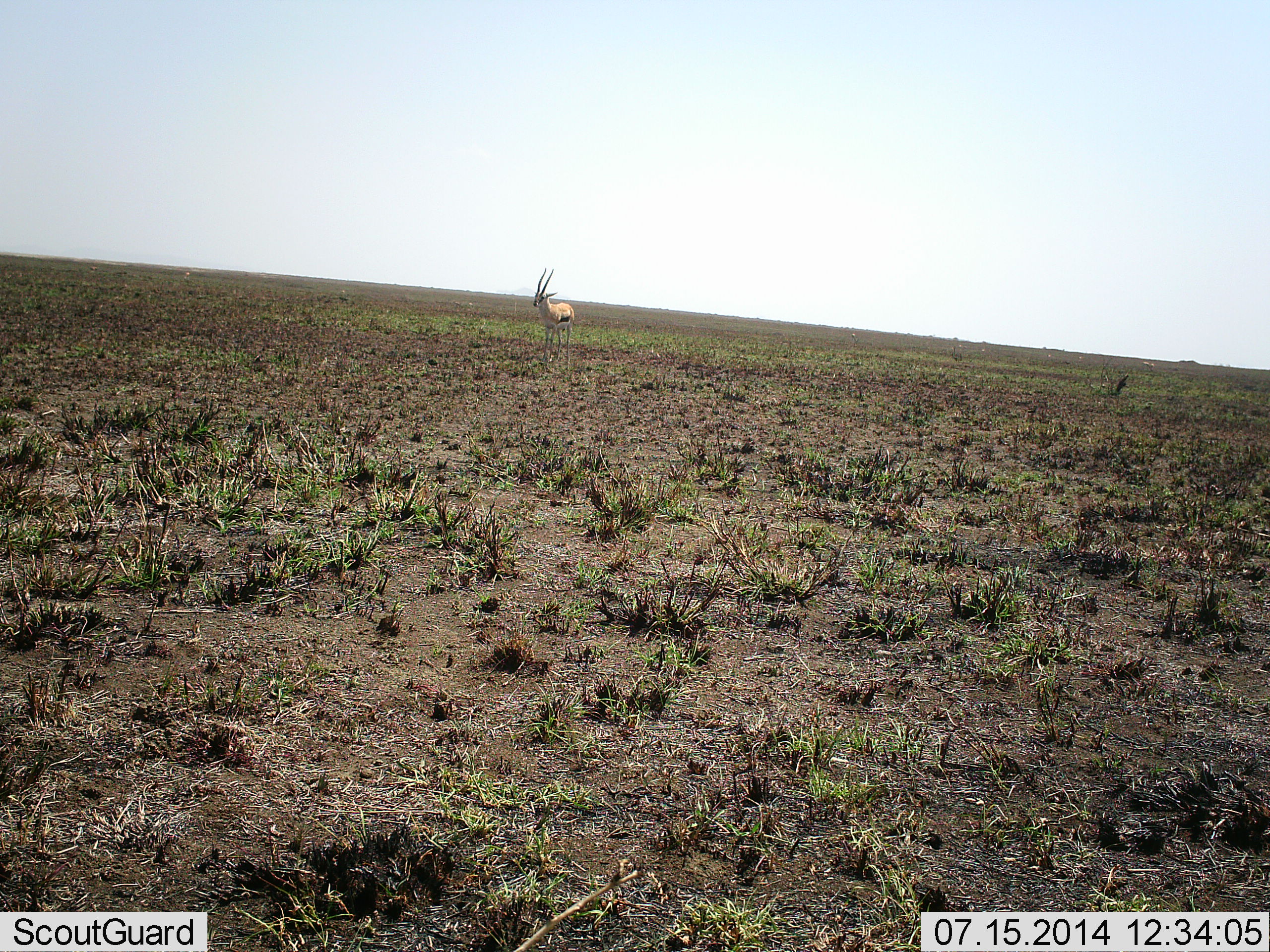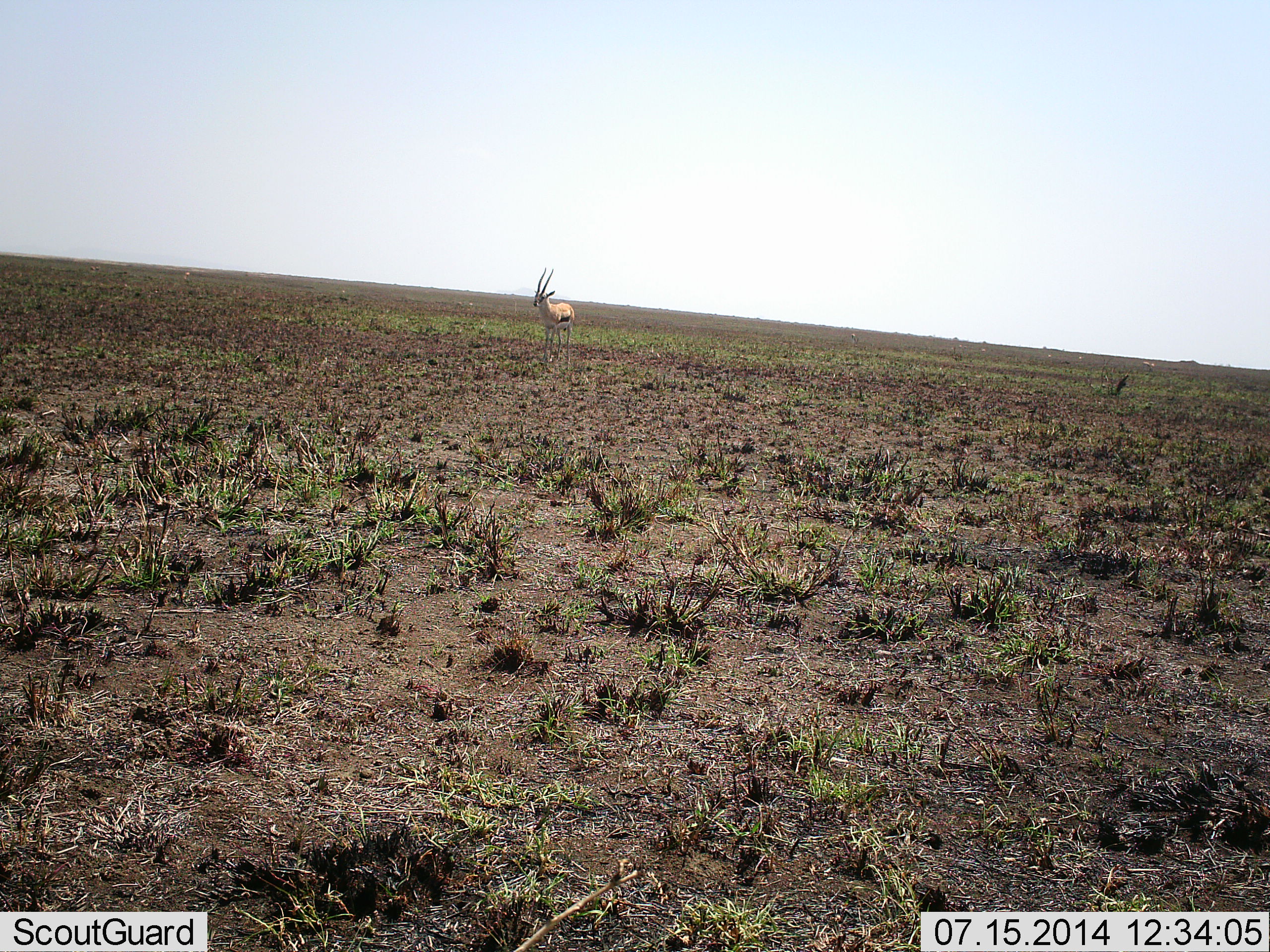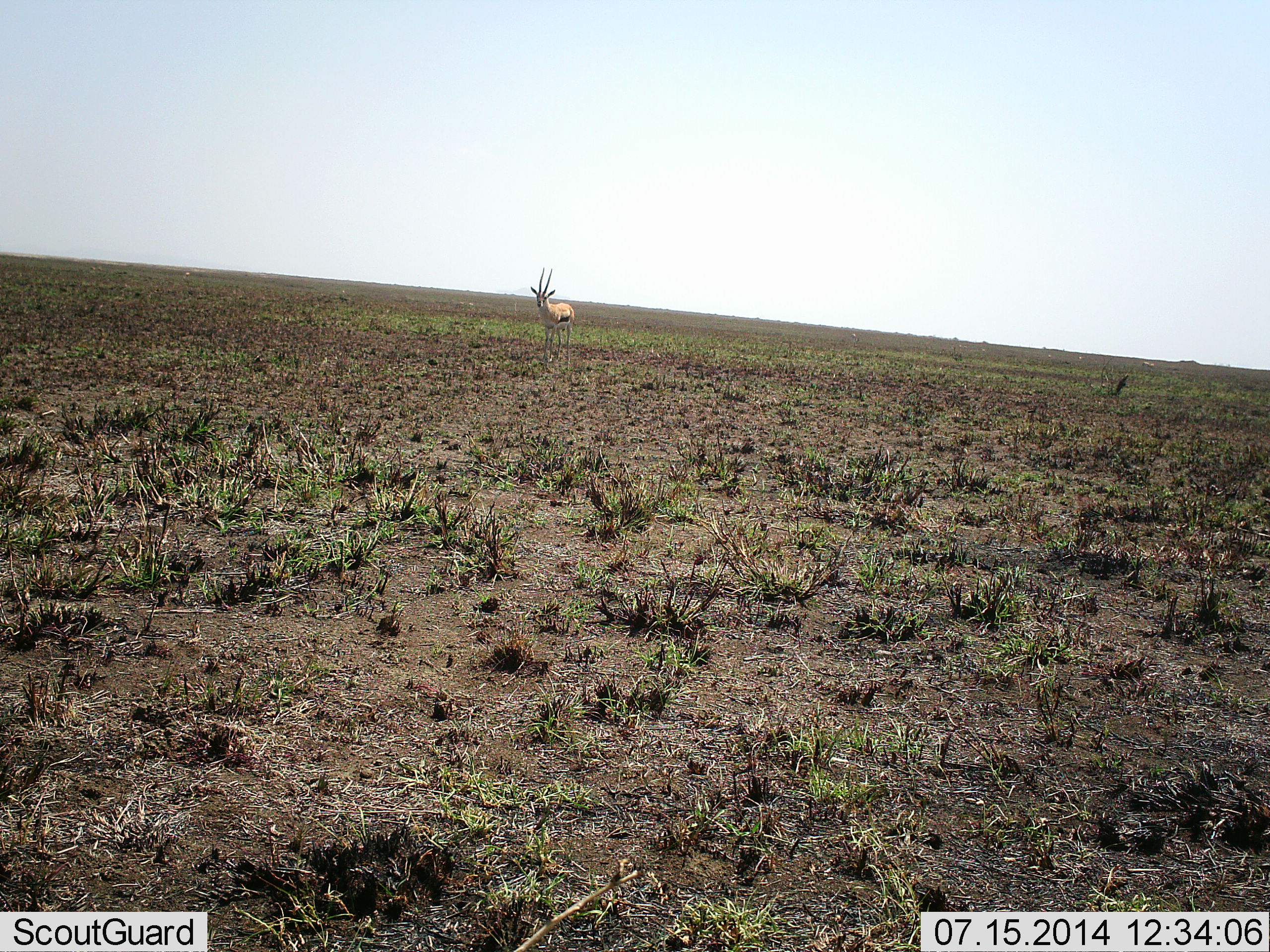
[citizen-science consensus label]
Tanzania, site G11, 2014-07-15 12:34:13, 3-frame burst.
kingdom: Animalia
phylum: Chordata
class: Mammalia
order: Artiodactyla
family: Bovidae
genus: Eudorcas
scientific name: Eudorcas thomsonii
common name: thomson's gazelle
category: gazellethomsons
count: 1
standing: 100%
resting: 0%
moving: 0%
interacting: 0%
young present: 0%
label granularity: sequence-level